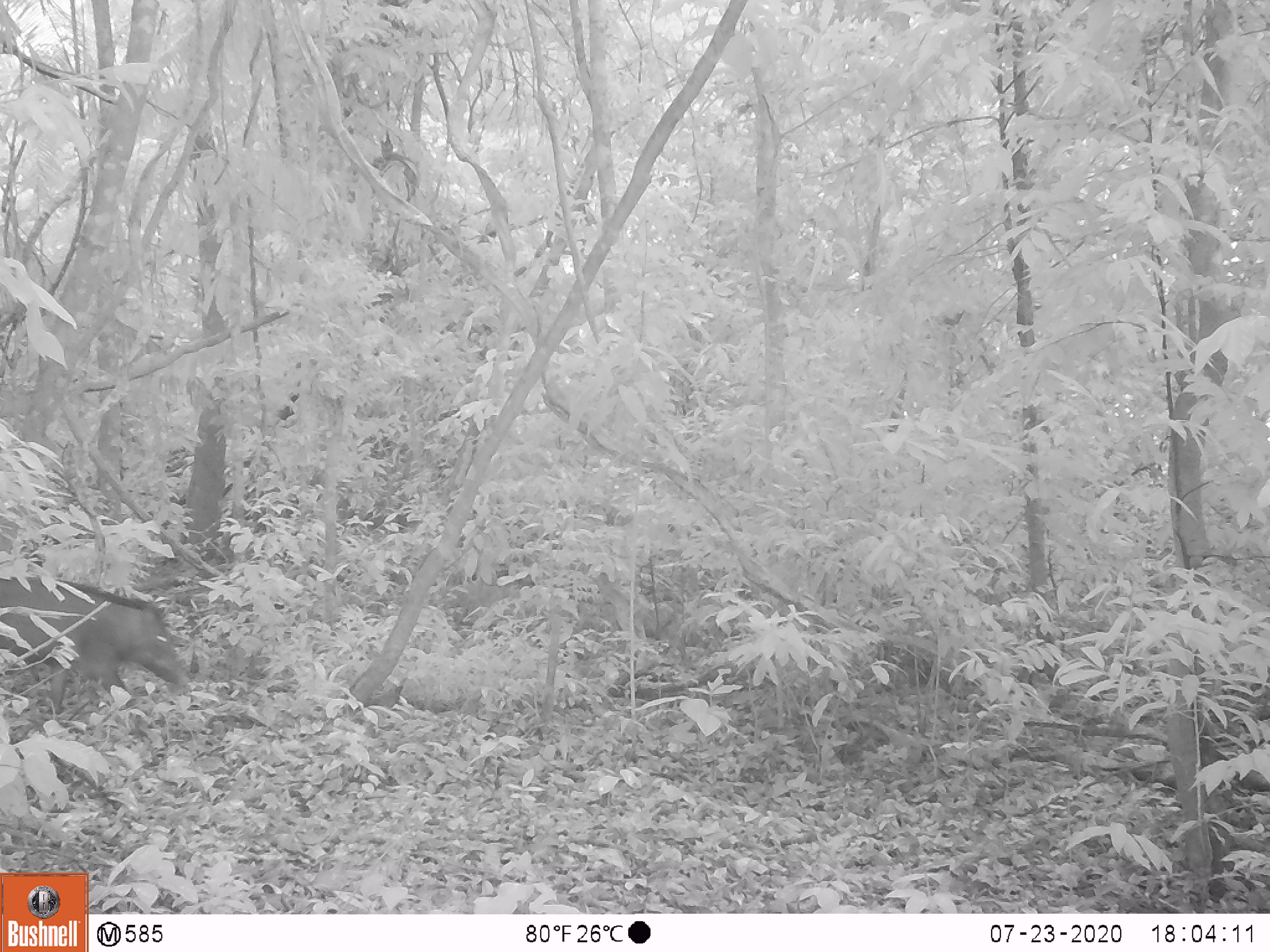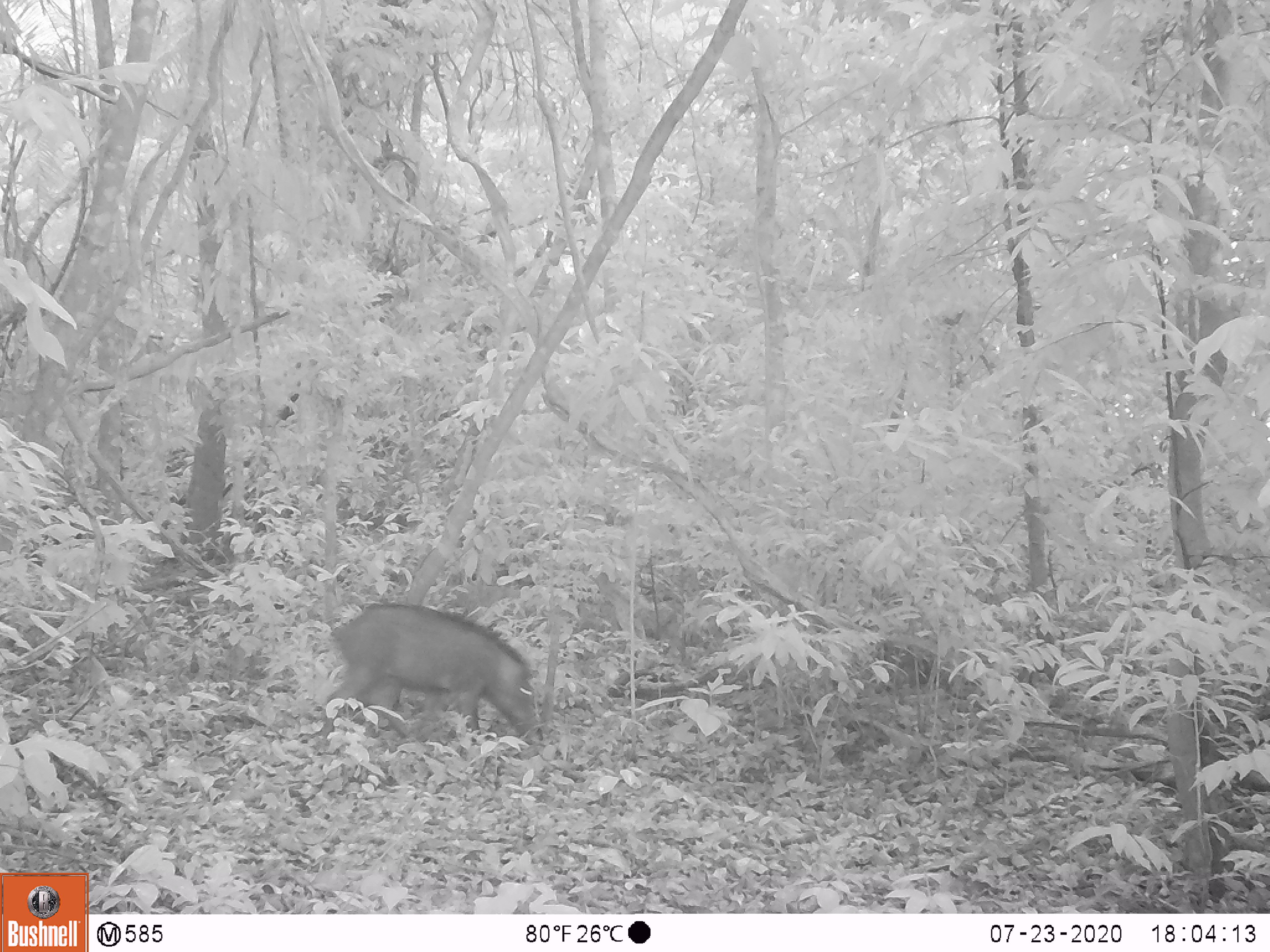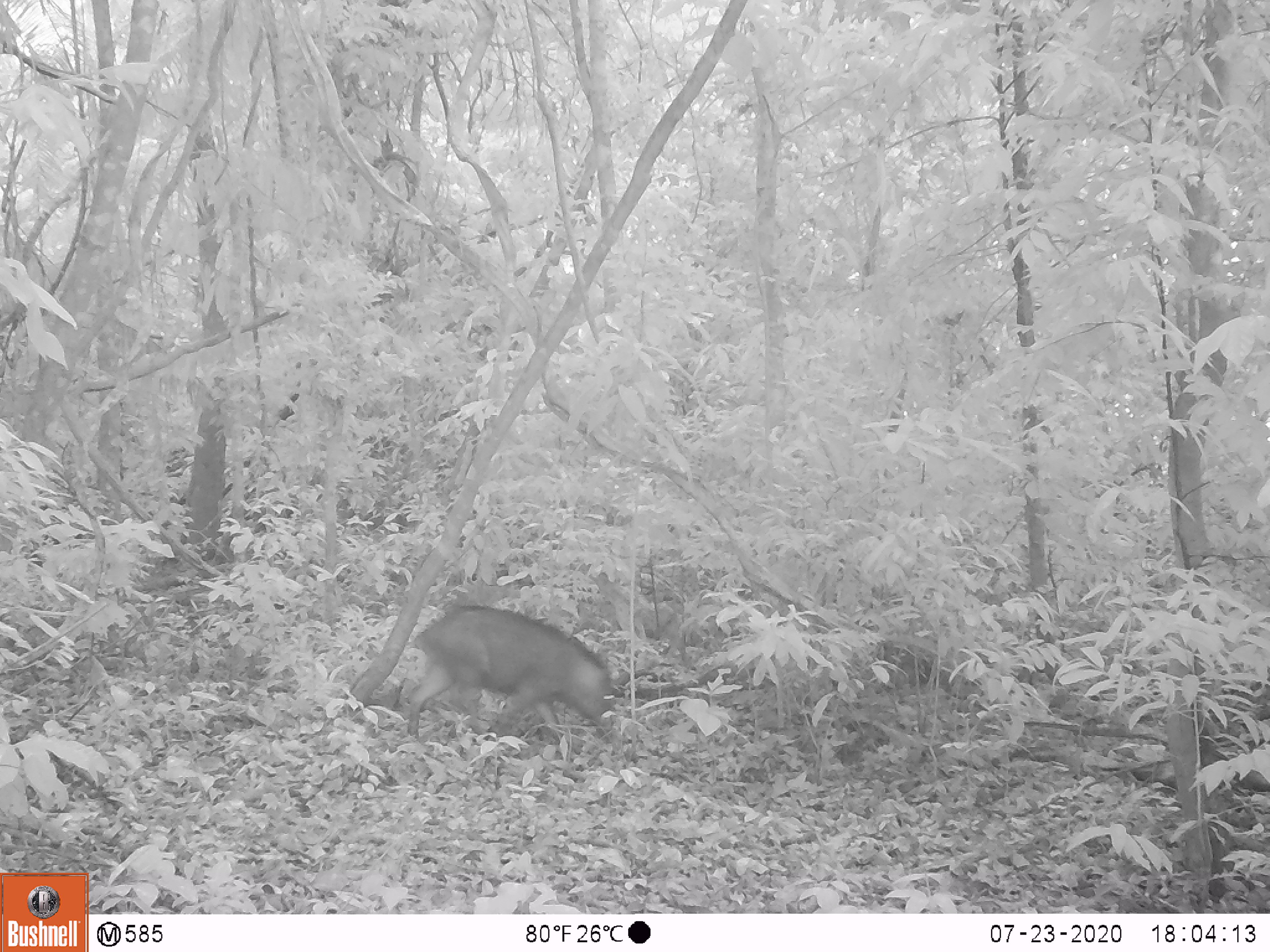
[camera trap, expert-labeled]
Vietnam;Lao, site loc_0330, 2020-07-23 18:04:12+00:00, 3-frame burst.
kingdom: Animalia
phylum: Chordata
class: Mammalia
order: Artiodactyla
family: Suidae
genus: Sus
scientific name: Sus scrofa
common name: eurasian wild pig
Eurasian wild pig (Sus scrofa). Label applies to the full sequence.